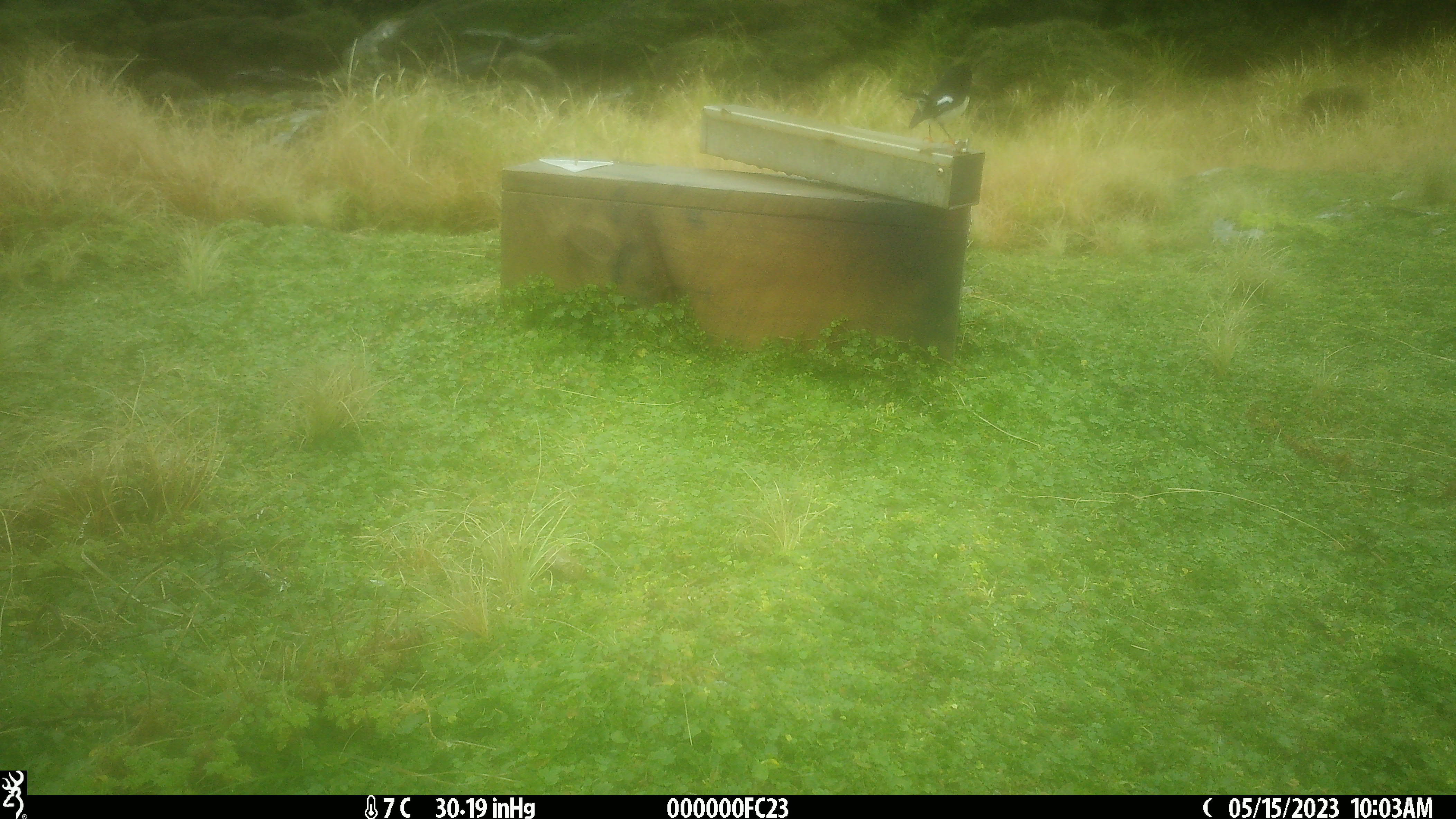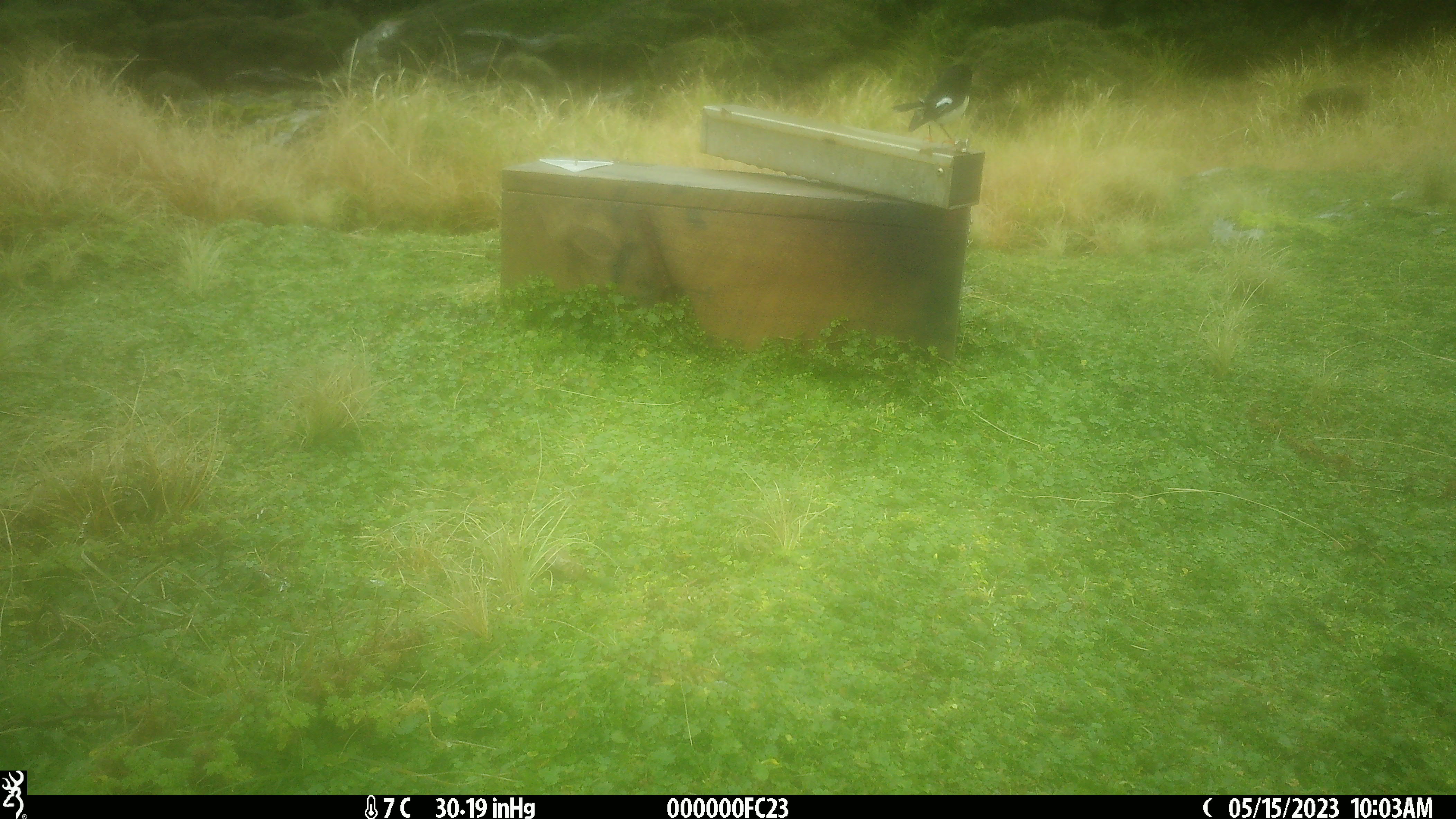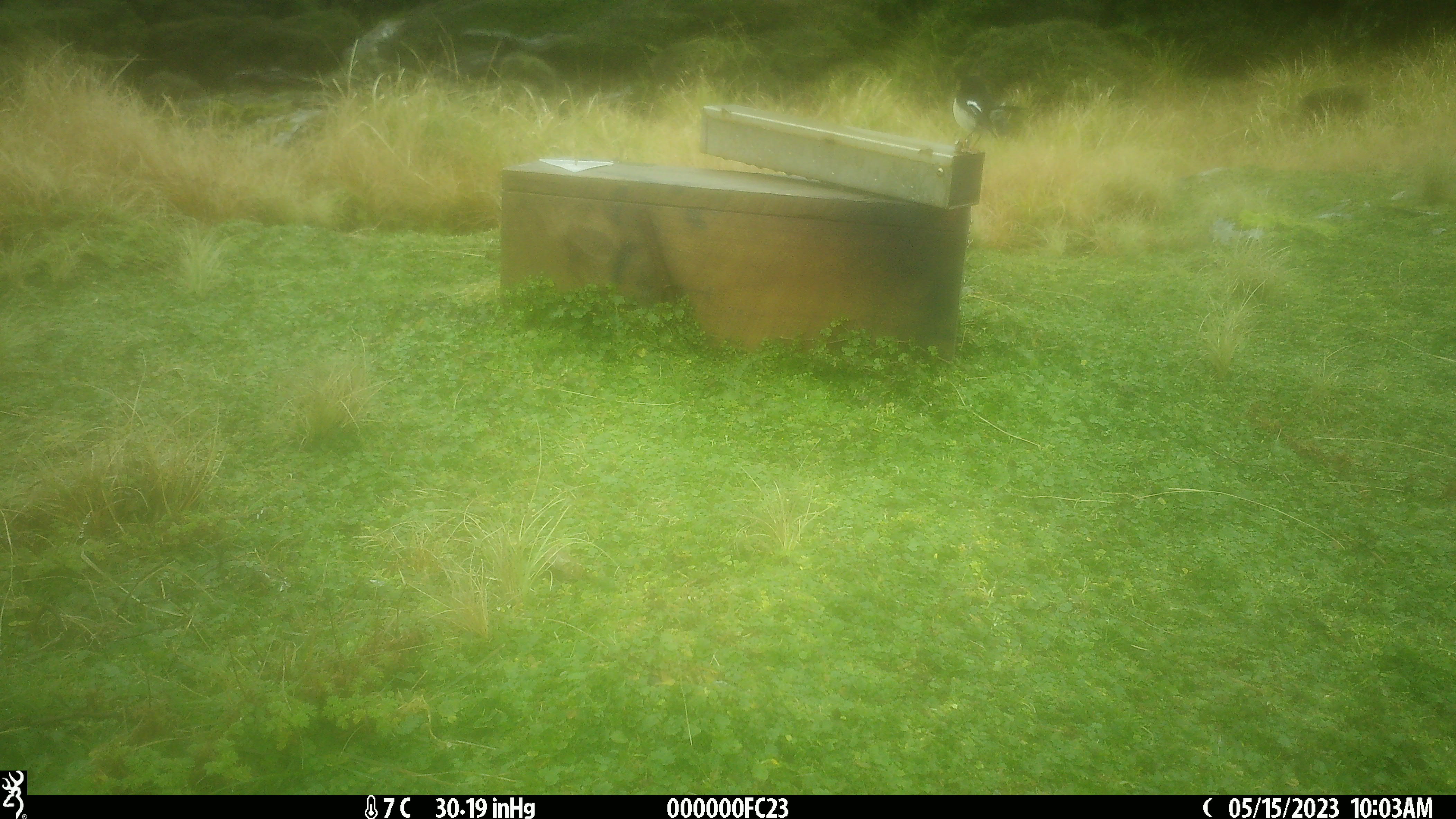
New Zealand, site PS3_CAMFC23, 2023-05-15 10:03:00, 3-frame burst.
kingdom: Animalia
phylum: Chordata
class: Aves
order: Passeriformes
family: Petroicidae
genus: Petroica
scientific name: Petroica macrocephala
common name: tomtit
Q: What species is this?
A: Tomtit (Petroica macrocephala).